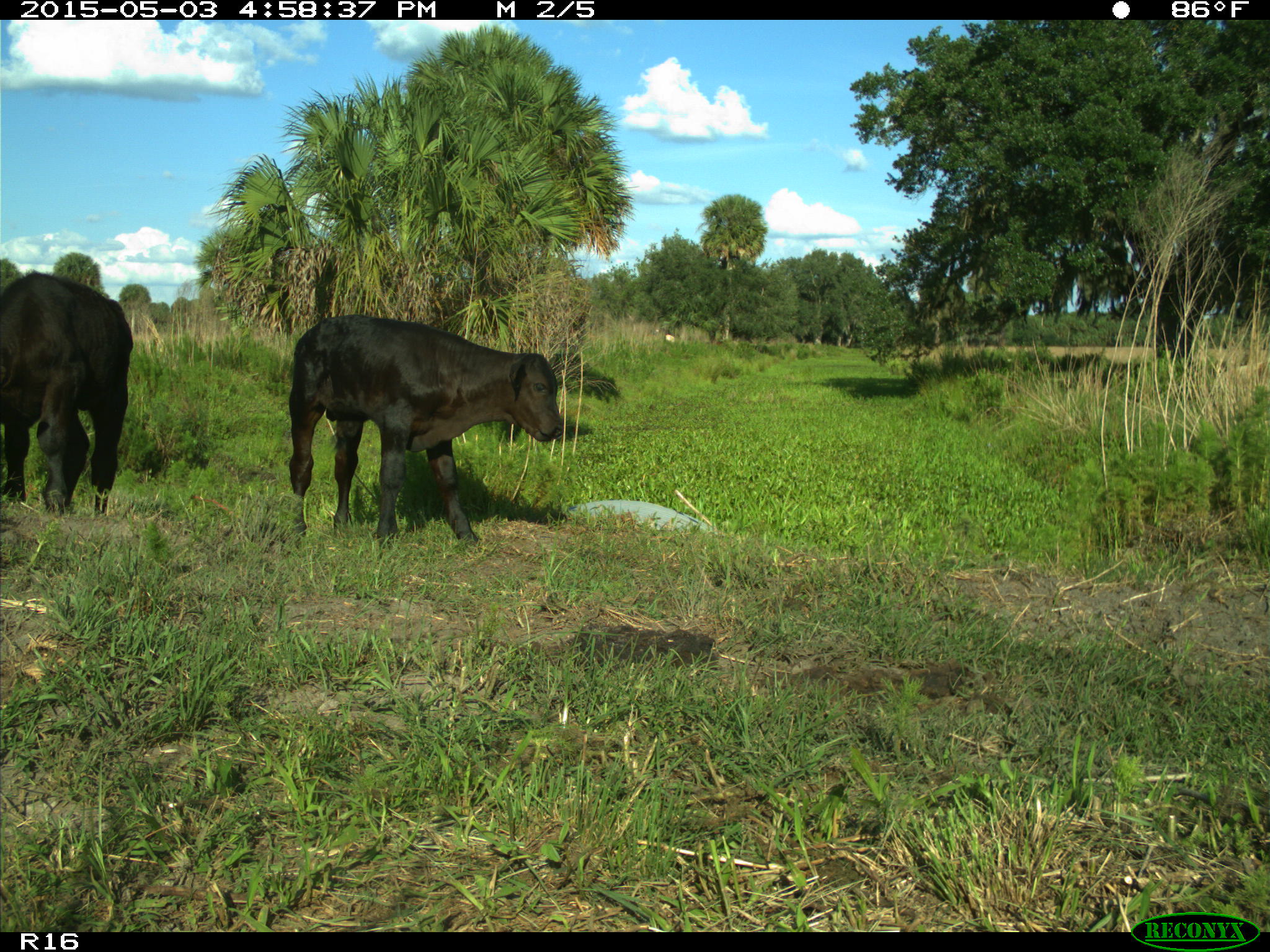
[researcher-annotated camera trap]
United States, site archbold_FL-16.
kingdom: Animalia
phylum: Chordata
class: Mammalia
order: Artiodactyla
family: Bovidae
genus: Bos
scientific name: Bos taurus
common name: domestic cow